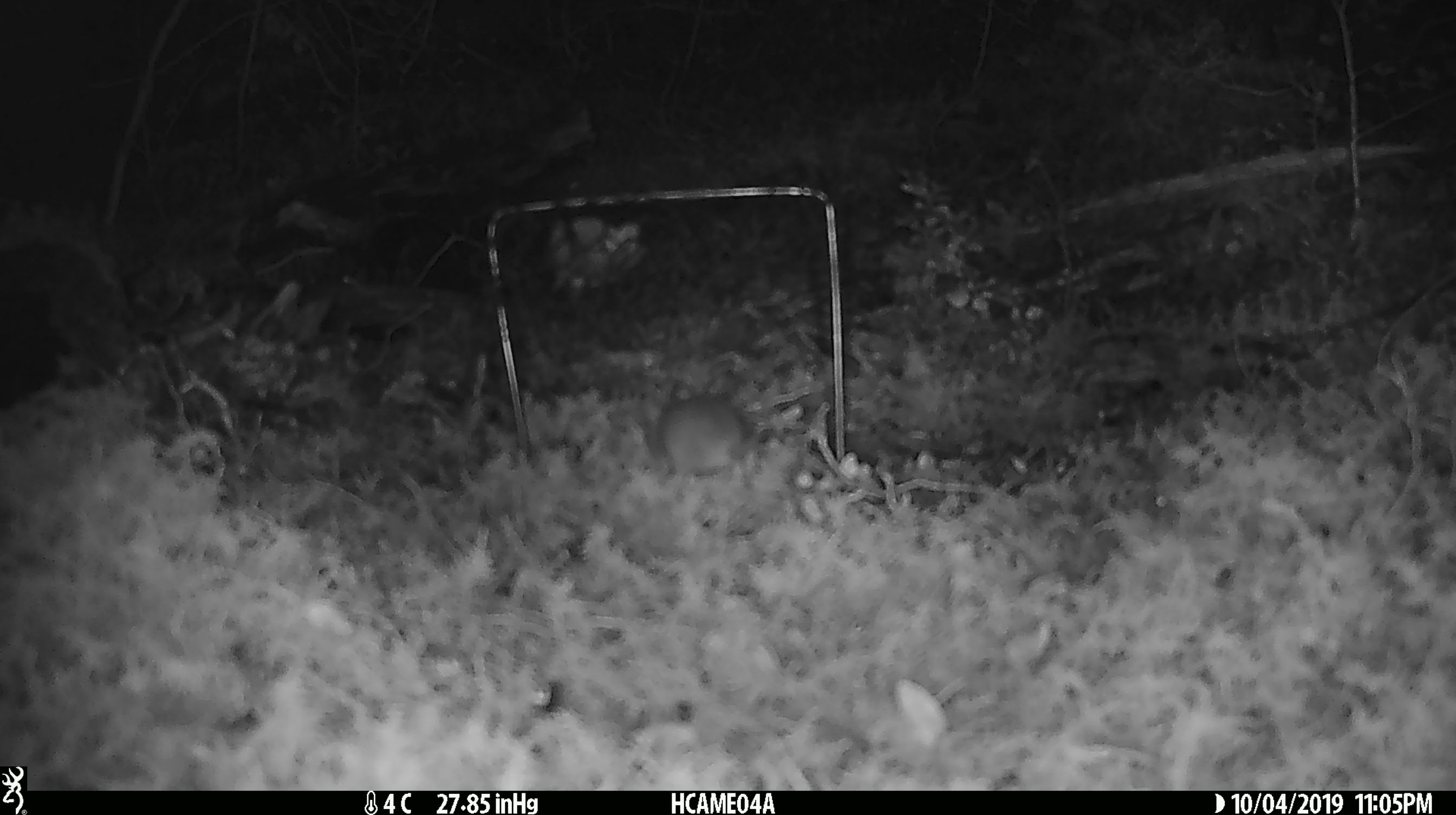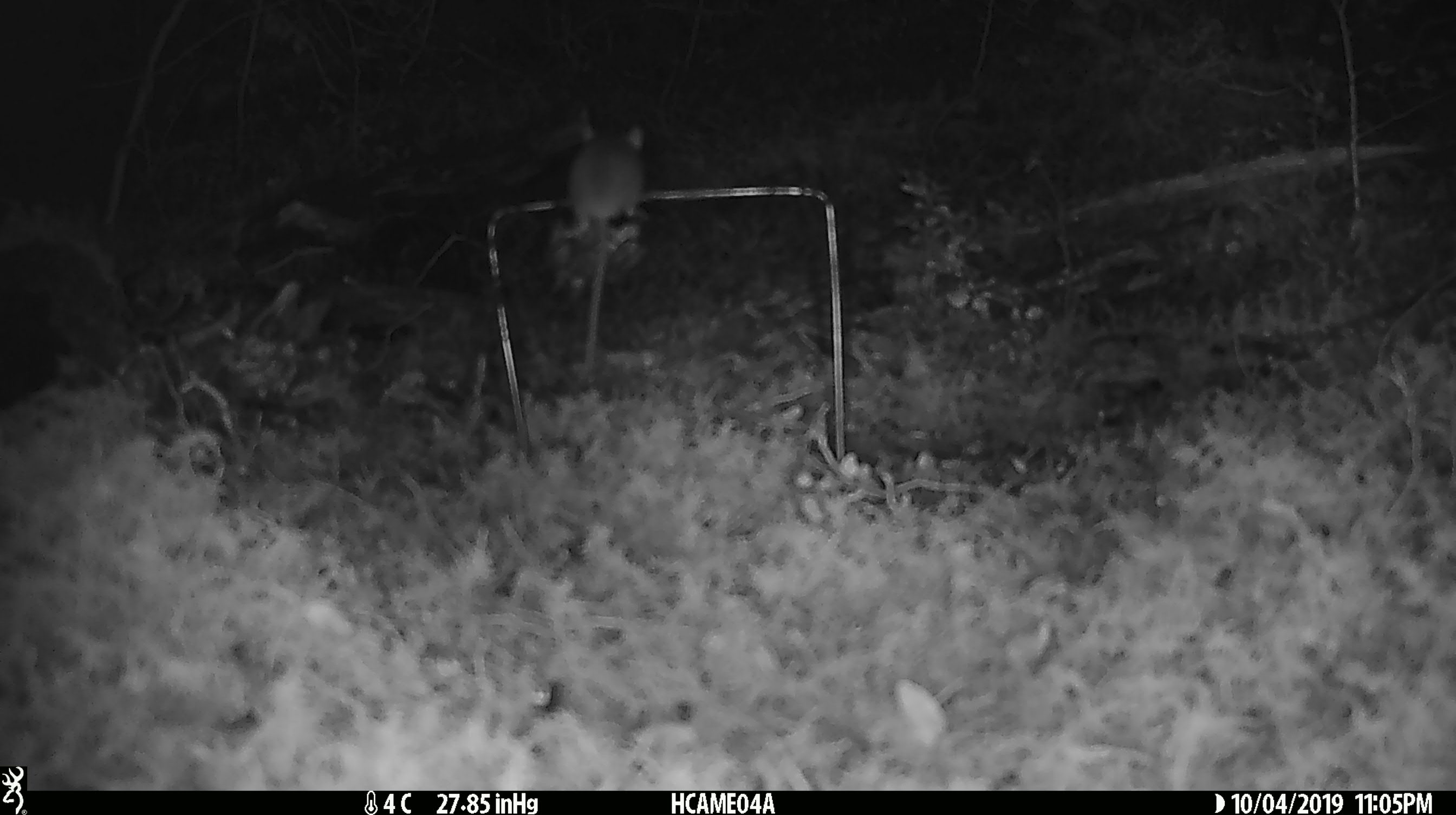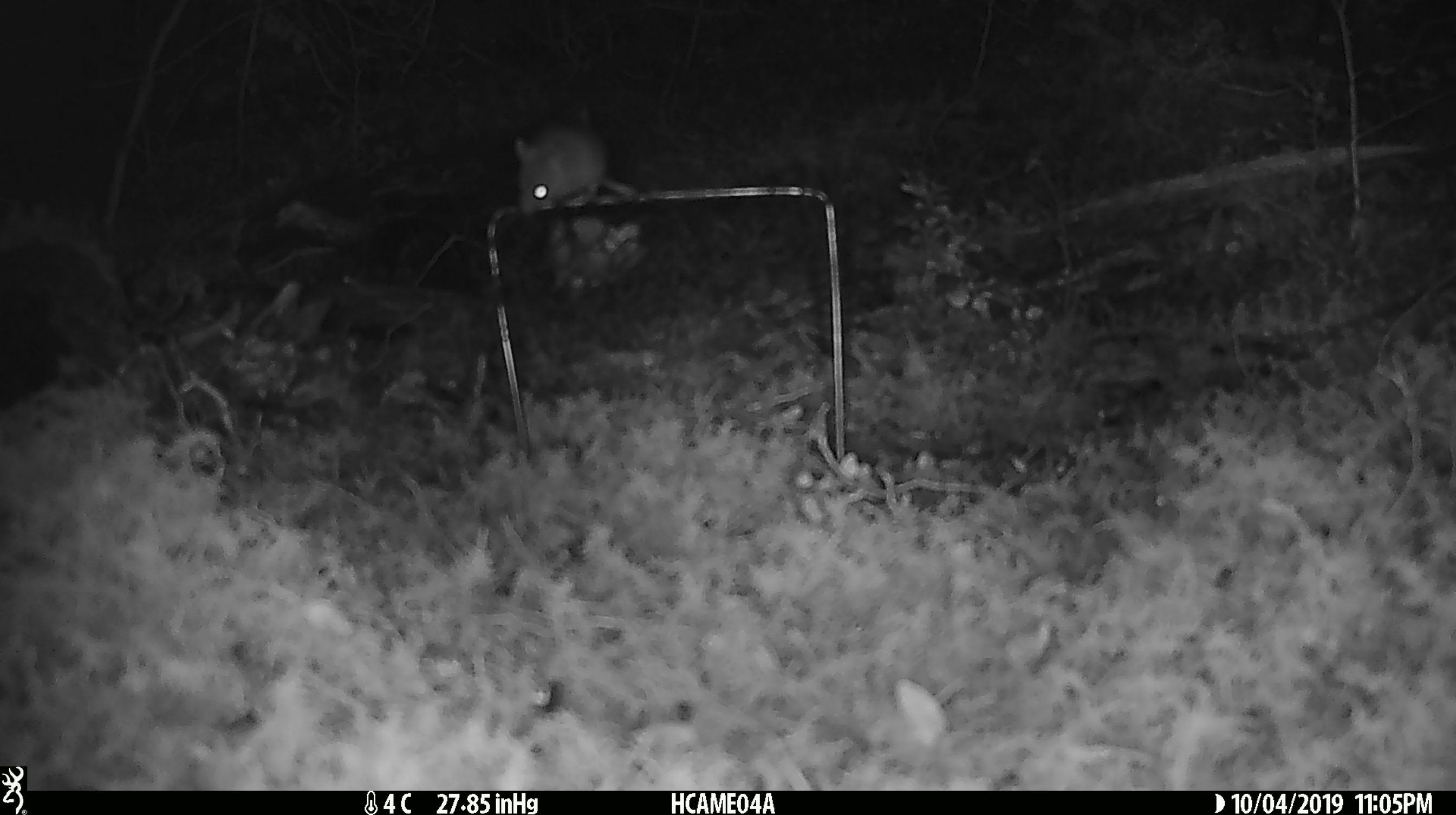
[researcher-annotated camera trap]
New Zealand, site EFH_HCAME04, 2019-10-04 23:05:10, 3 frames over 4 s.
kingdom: Animalia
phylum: Chordata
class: Mammalia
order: Rodentia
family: Muridae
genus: Mus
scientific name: Mus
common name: mouse